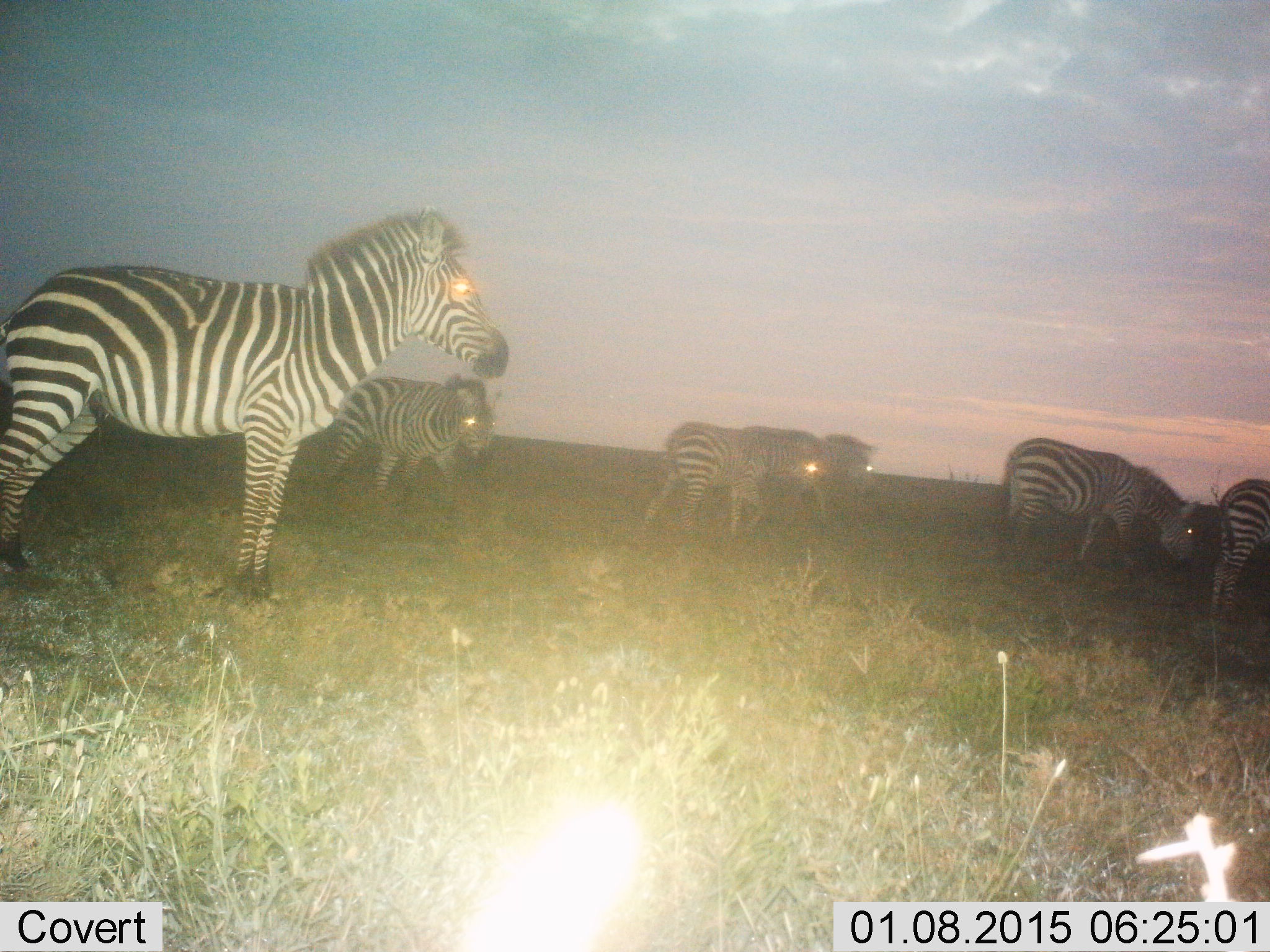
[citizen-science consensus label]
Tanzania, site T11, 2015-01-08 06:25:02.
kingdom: Animalia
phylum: Chordata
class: Mammalia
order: Perissodactyla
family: Equidae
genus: Equus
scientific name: Equus quagga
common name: plains zebra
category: zebra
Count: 6.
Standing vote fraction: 100%.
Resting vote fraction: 0%.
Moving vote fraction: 40%.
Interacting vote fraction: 0%.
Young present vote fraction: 0%.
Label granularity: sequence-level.